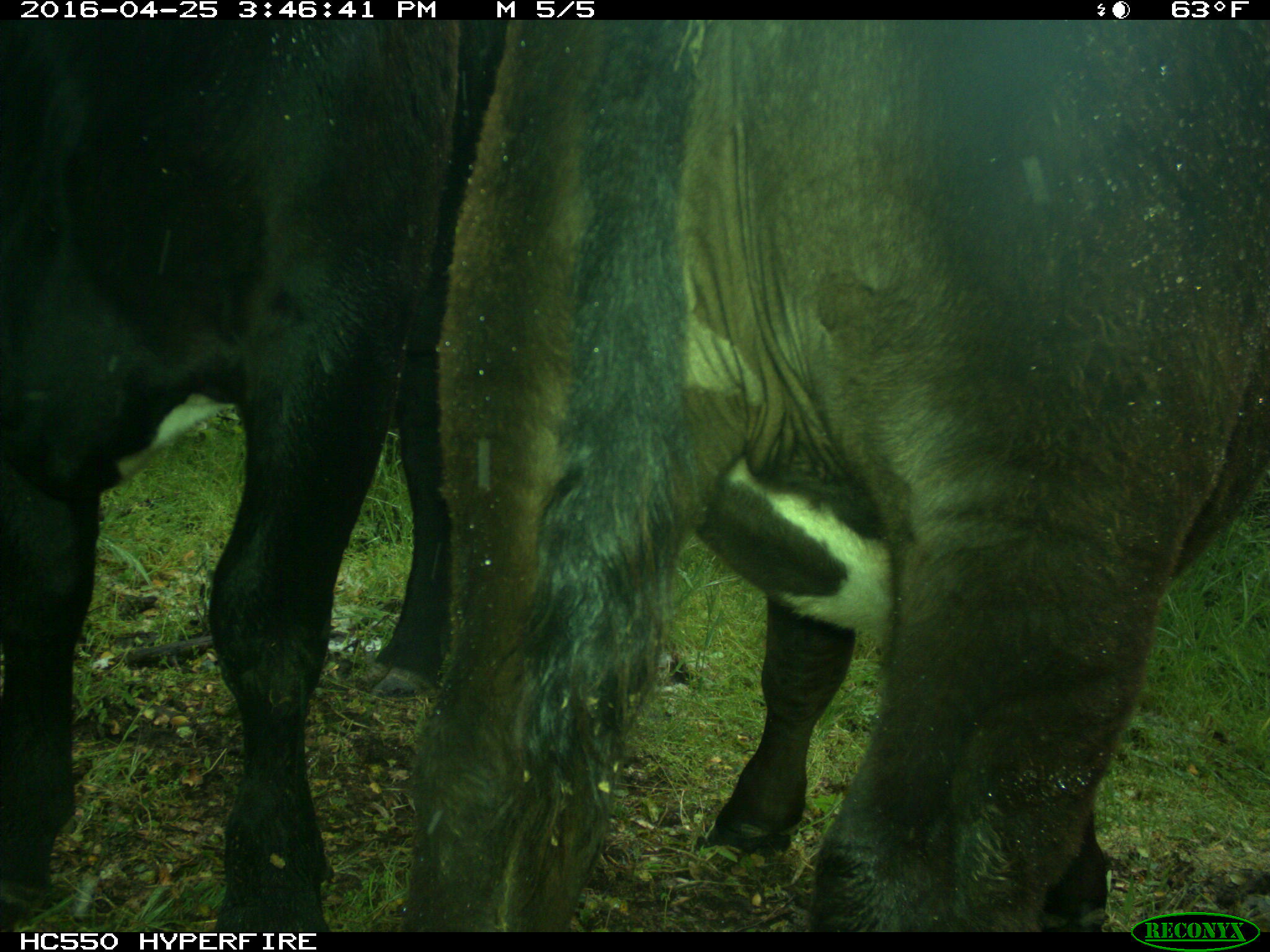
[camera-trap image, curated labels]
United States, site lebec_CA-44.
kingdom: Animalia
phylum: Chordata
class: Mammalia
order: Artiodactyla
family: Bovidae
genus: Bos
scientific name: Bos taurus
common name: domestic cow